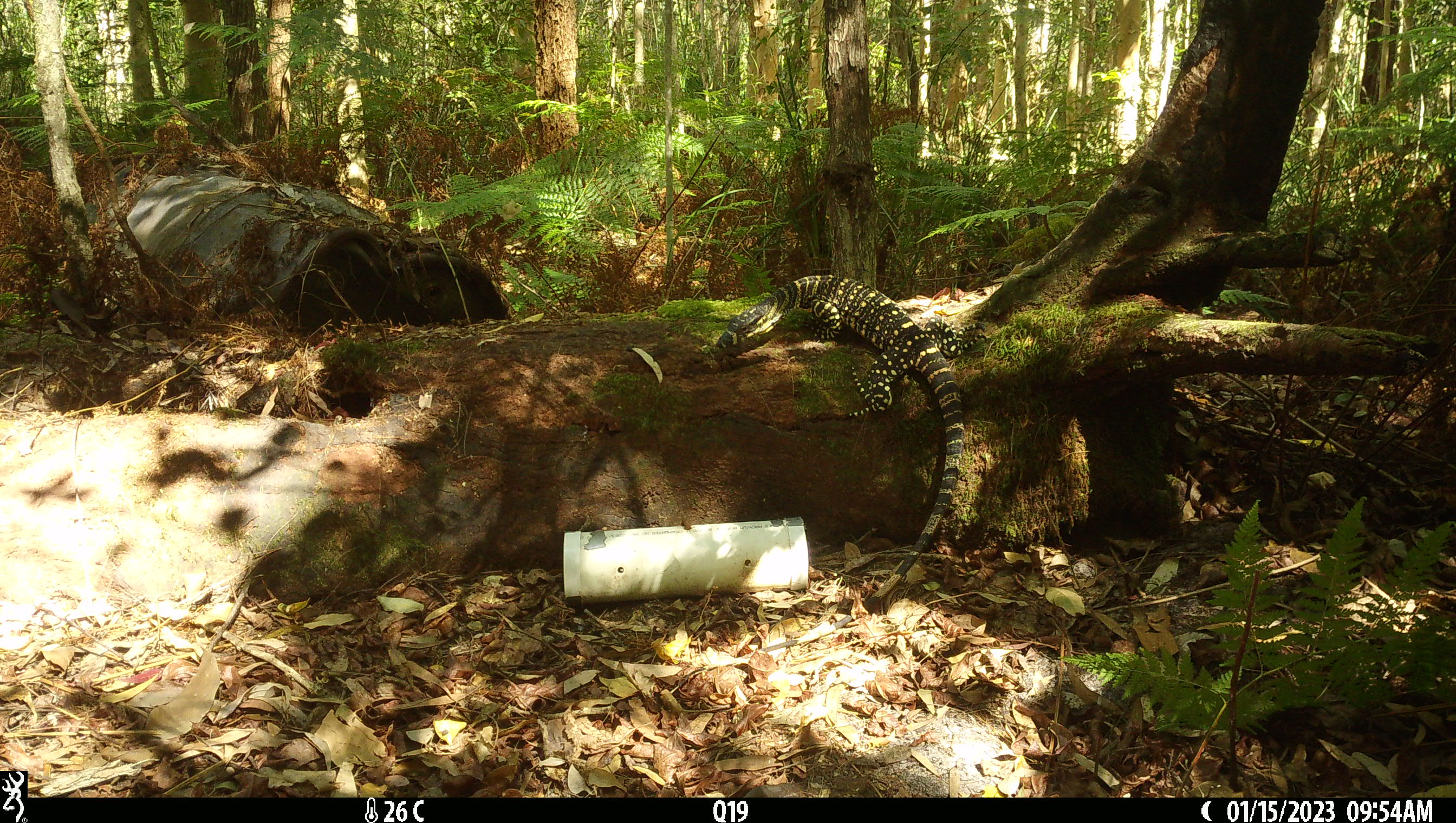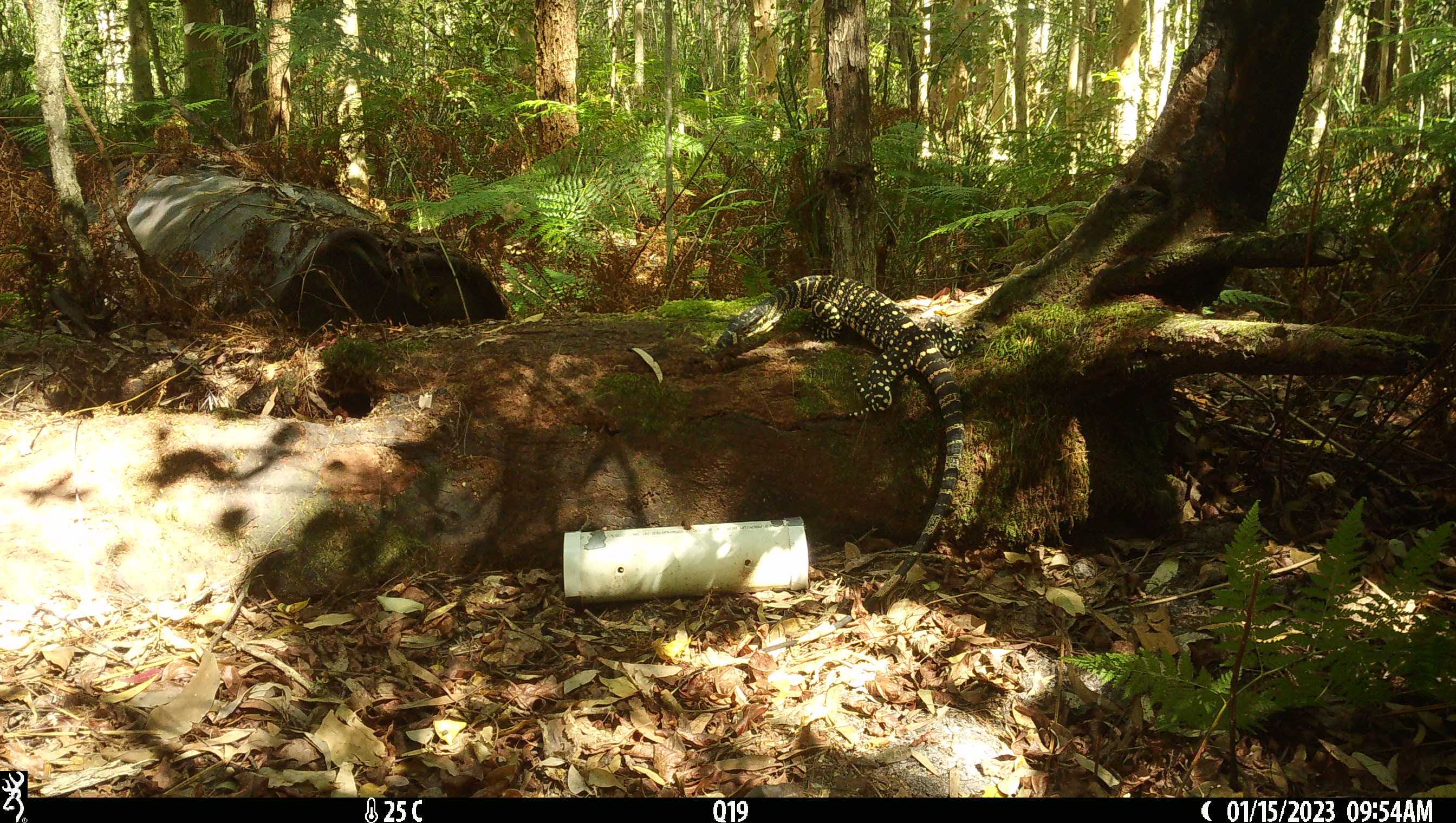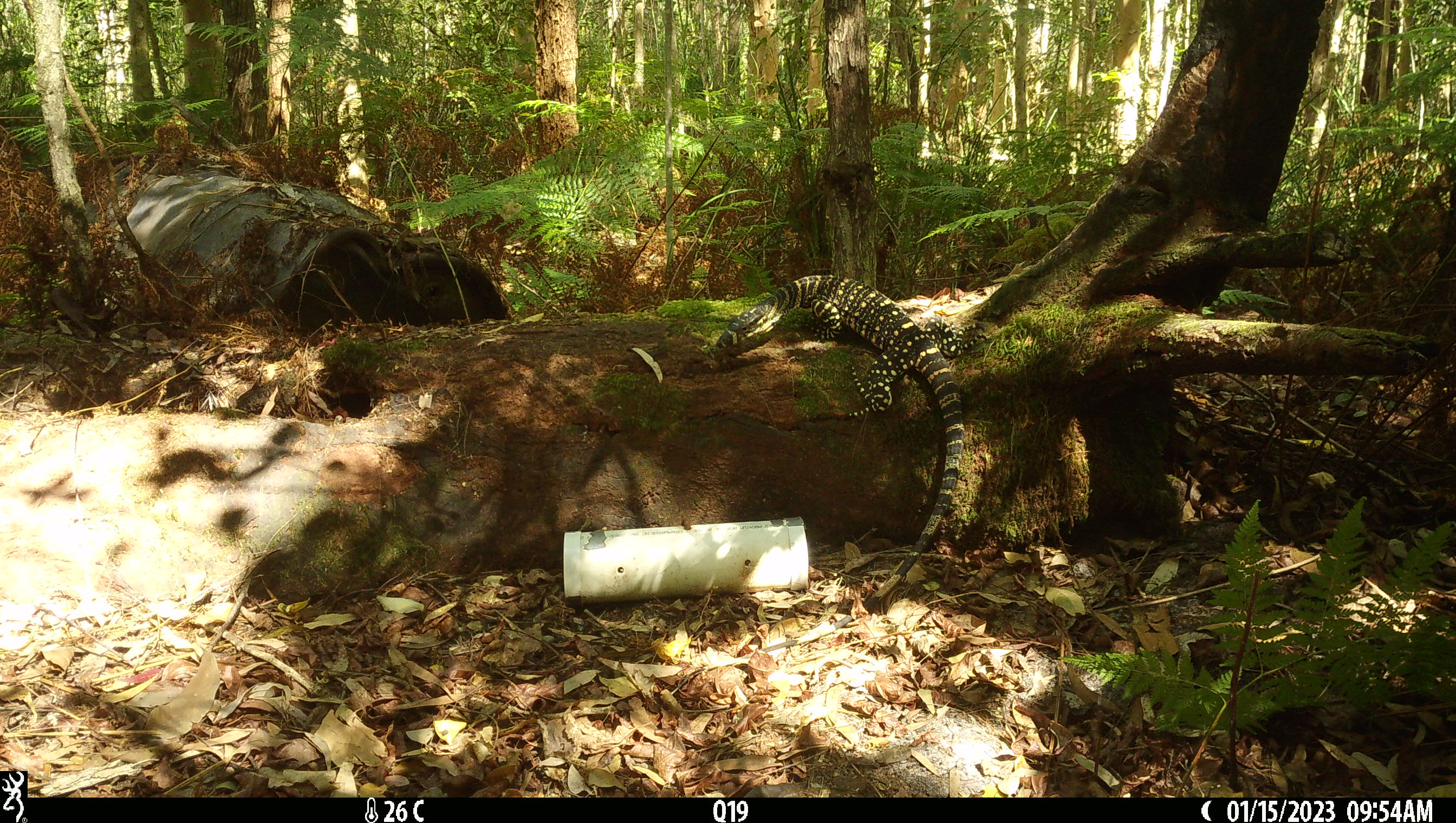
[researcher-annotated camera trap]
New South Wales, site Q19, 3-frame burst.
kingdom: Animalia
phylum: Chordata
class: Reptilia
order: Squamata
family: Varanidae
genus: Varanus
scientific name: Varanus varius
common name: lace monitor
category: goanna